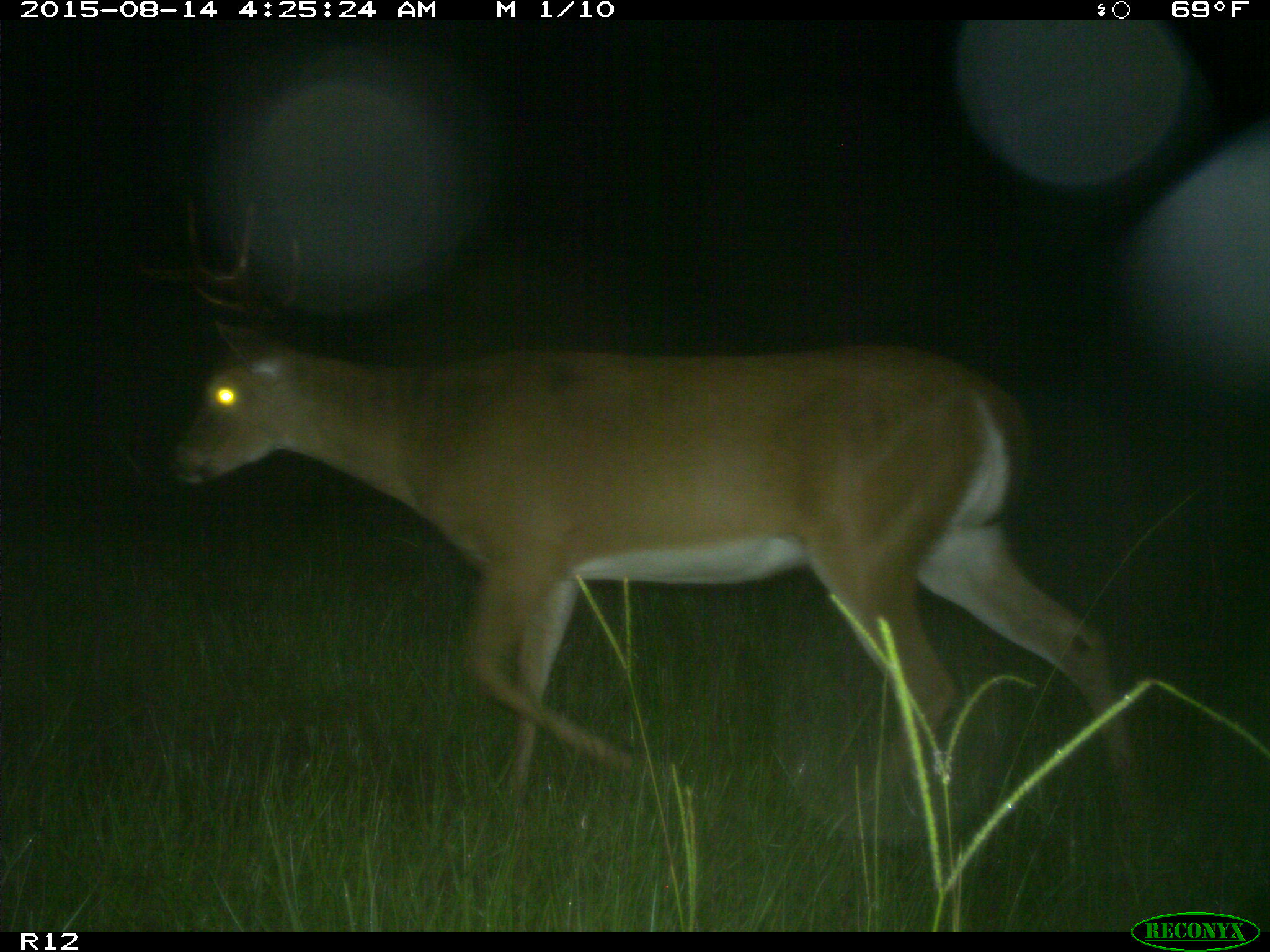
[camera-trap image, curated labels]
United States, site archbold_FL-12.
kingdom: Animalia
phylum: Chordata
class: Mammalia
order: Artiodactyla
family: Cervidae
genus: Odocoileus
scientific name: Odocoileus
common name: deer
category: unidentified deer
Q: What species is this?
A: Unidentified deer (deer) (Odocoileus).